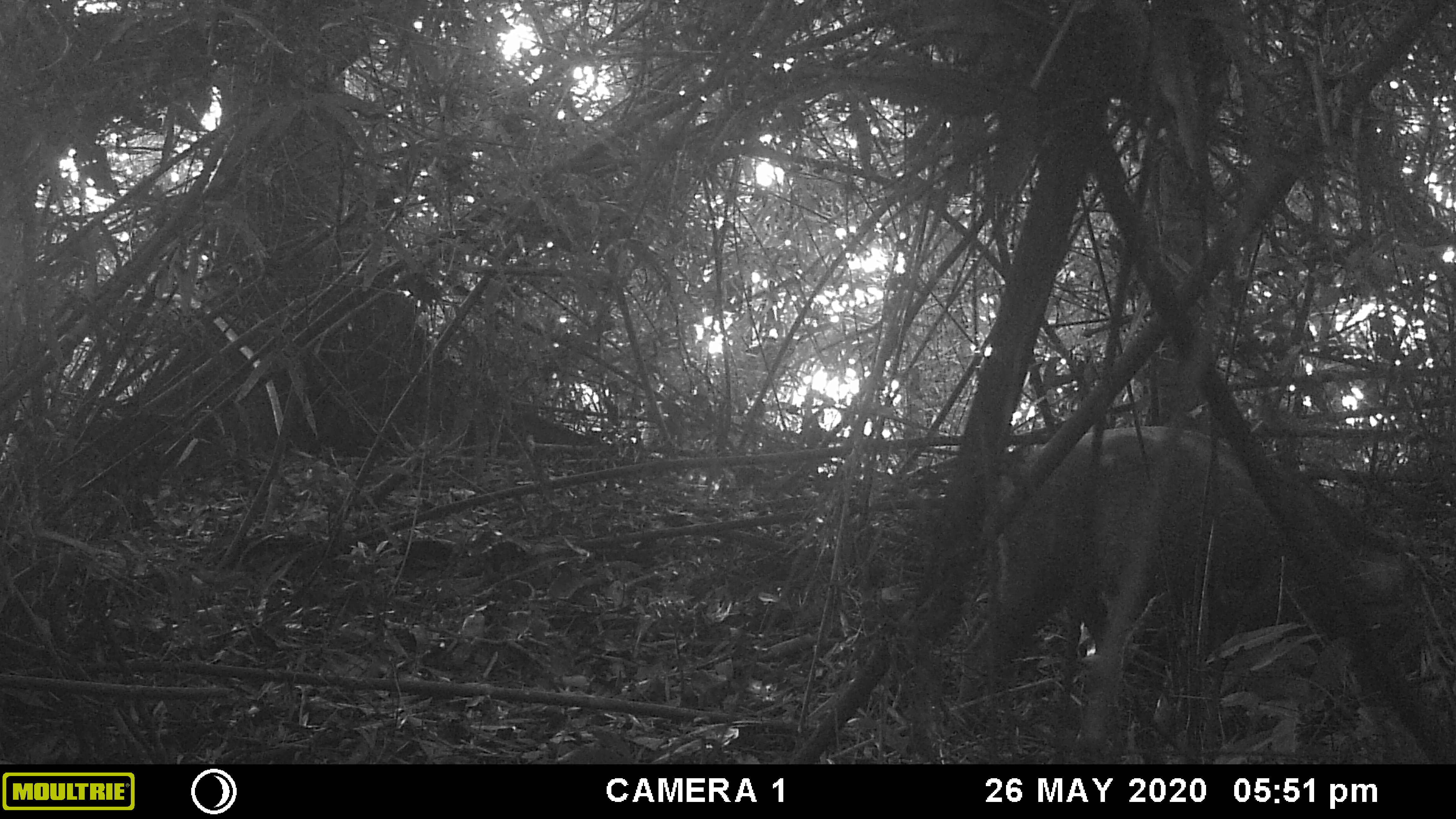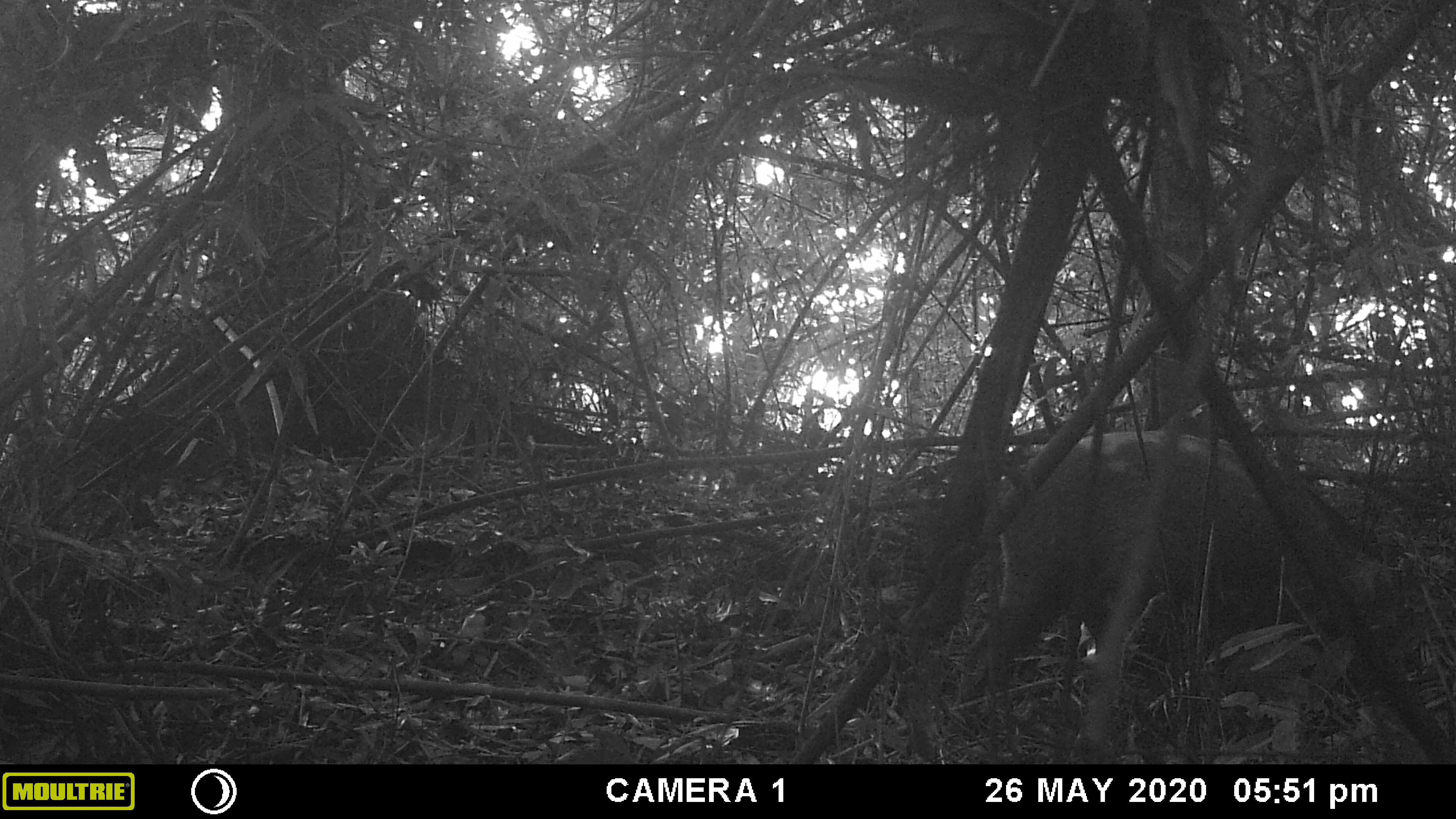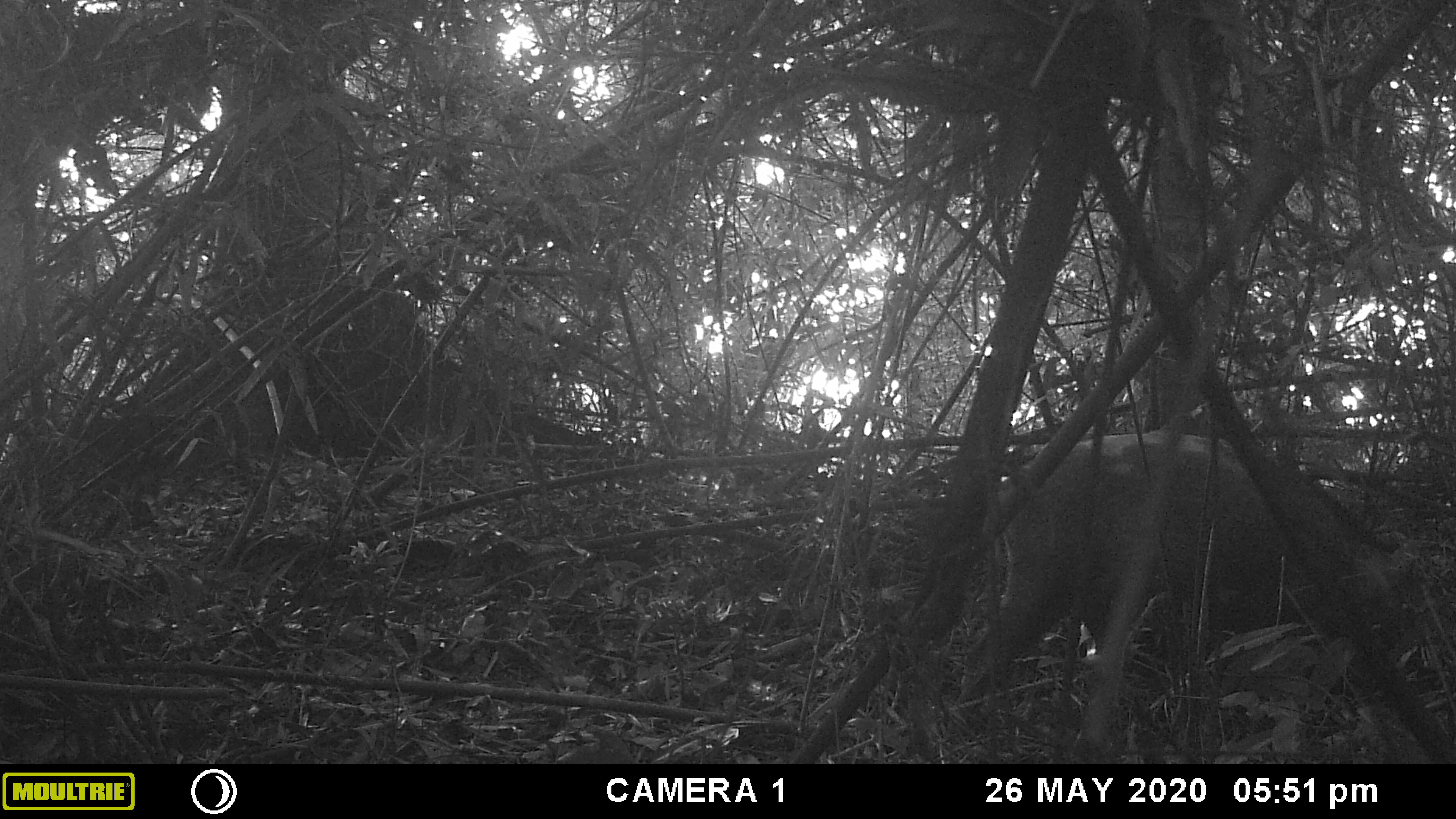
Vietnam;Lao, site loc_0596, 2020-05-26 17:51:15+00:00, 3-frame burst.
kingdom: Animalia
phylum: Chordata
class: Mammalia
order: Artiodactyla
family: Suidae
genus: Sus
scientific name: Sus scrofa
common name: eurasian wild pig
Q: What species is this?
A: Eurasian wild pig (Sus scrofa).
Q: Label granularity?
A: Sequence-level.